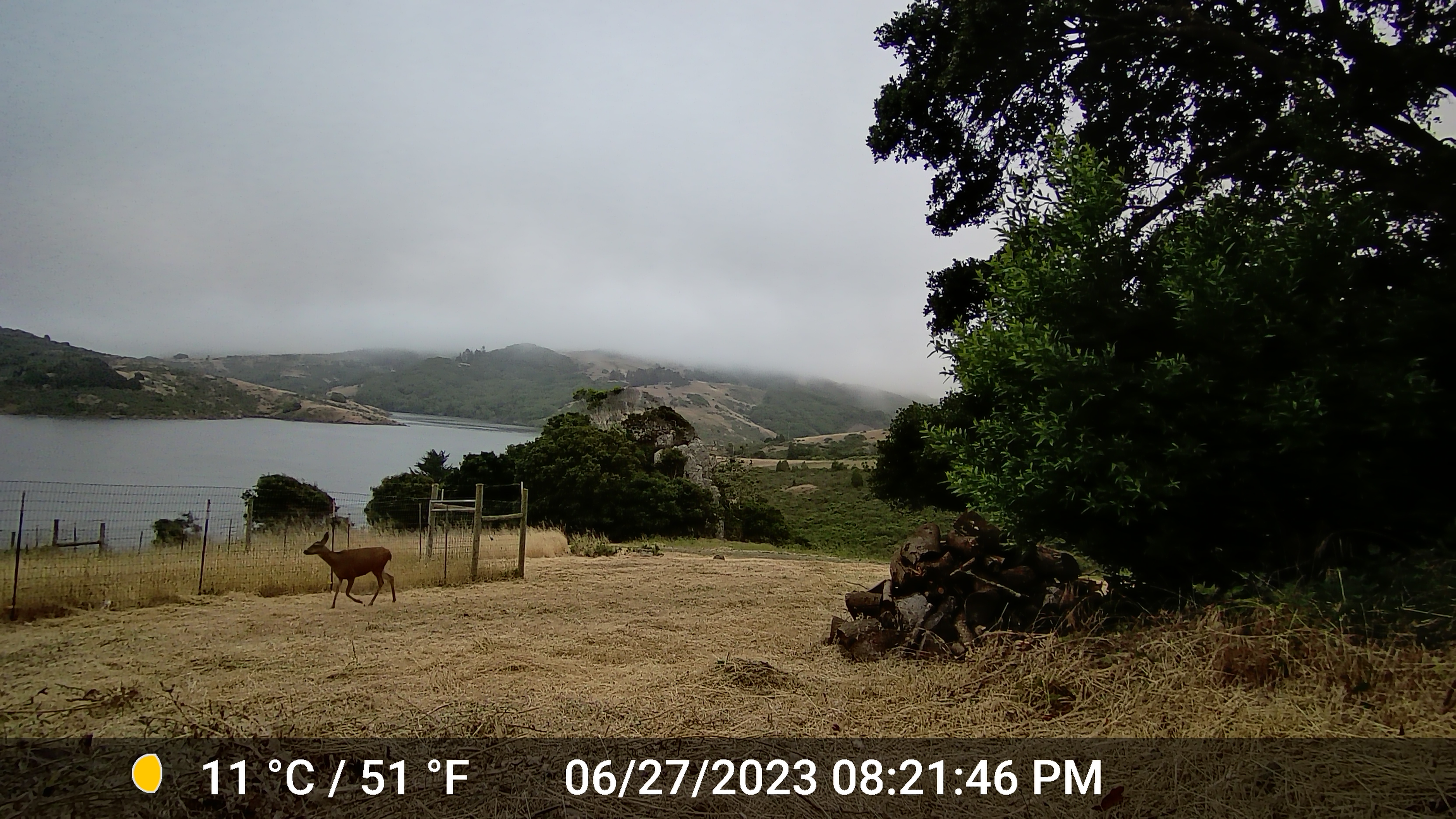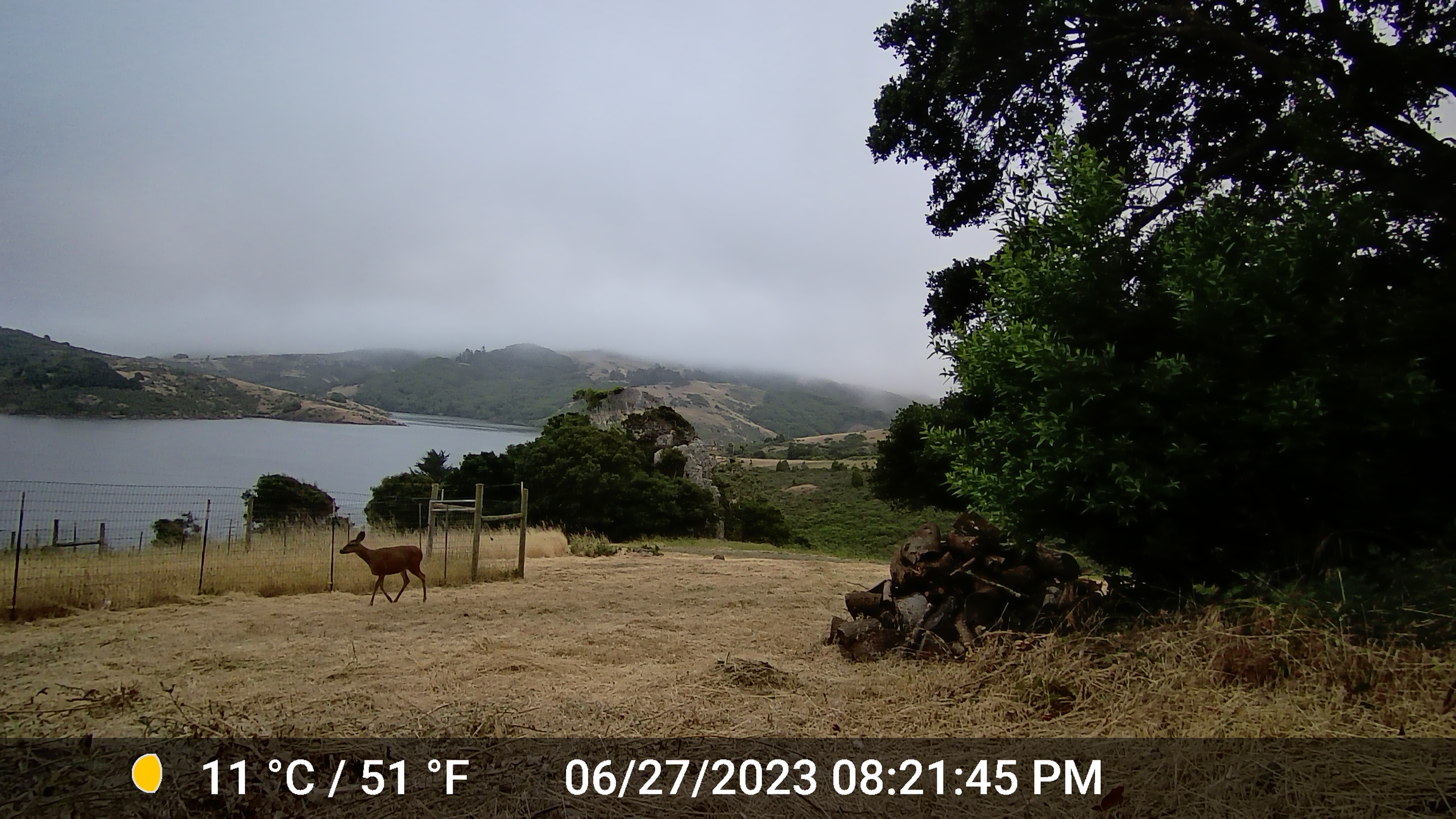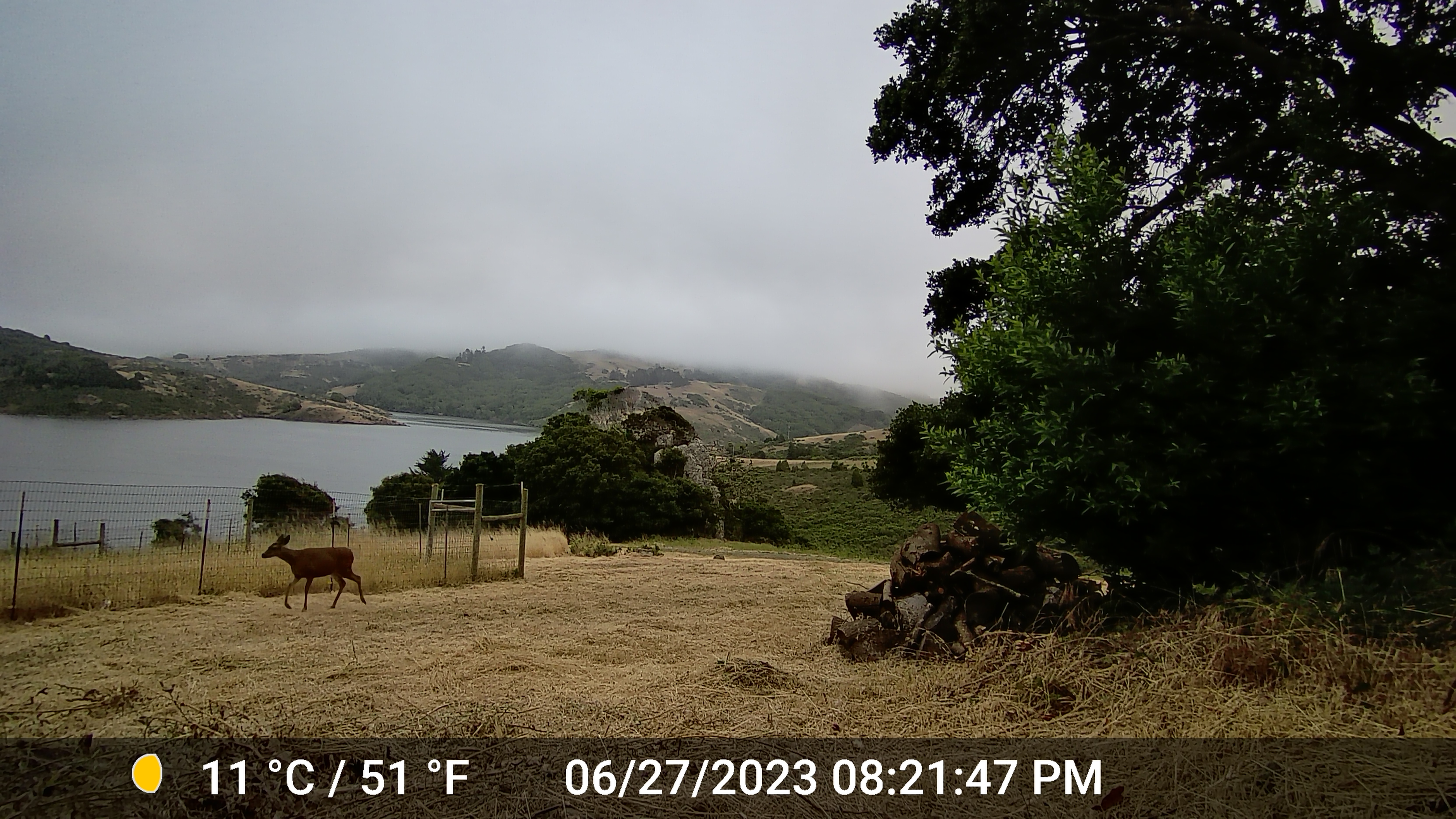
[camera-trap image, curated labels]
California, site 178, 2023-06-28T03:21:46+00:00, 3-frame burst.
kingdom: Animalia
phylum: Chordata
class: Mammalia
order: Artiodactyla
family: Cervidae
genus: Odocoileus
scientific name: Odocoileus hemionus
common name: mule deer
Mule deer (Odocoileus hemionus).